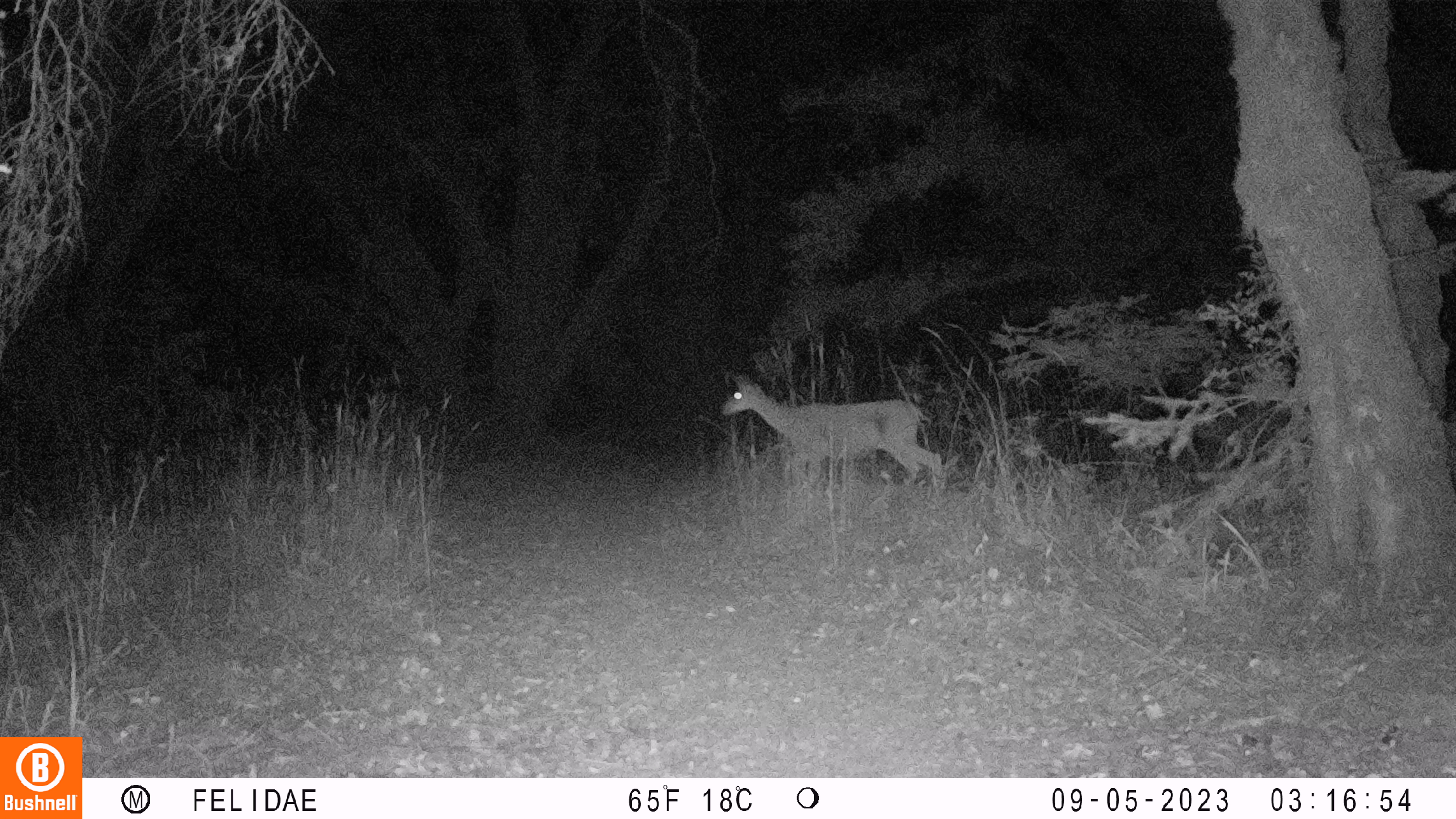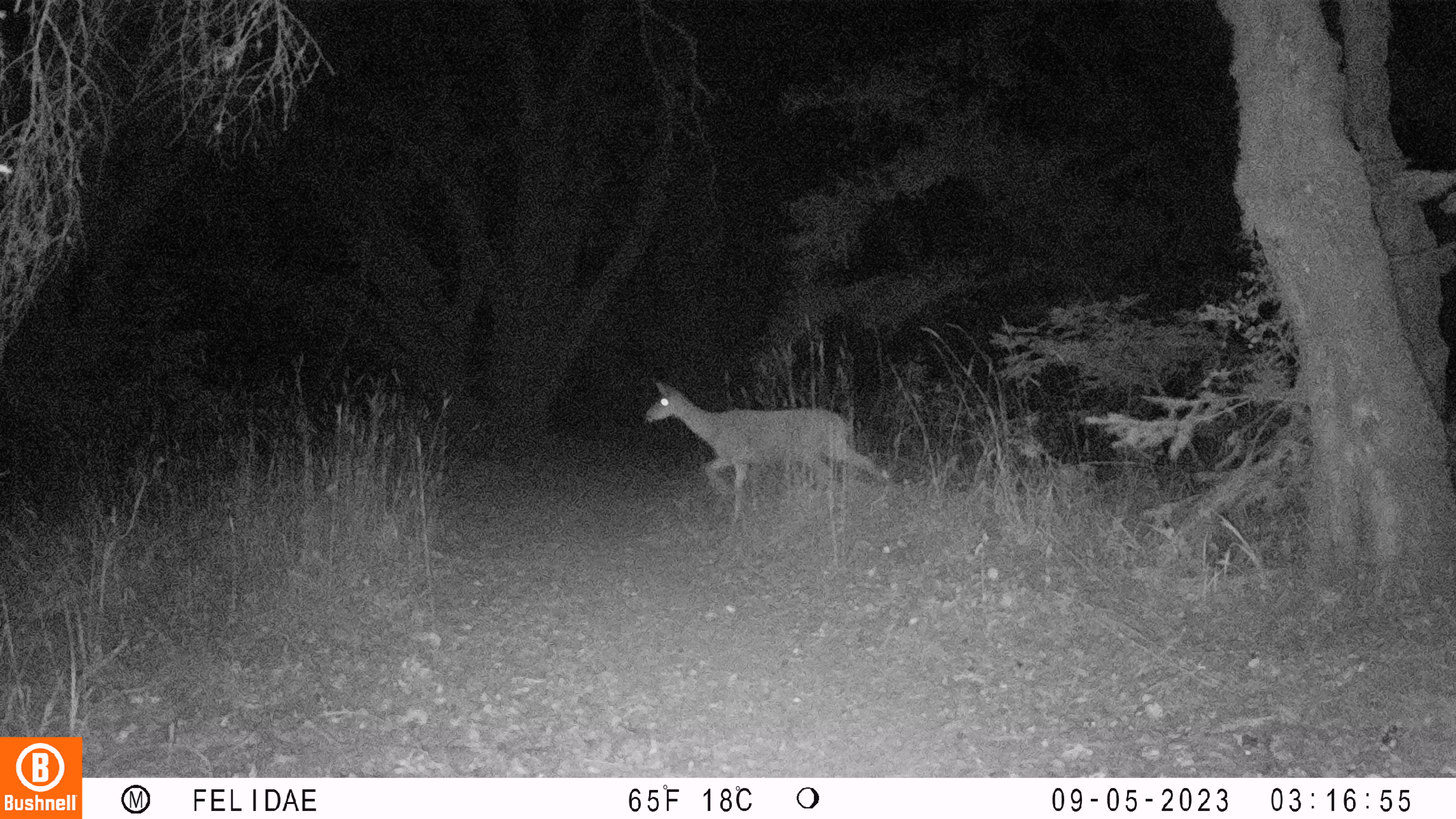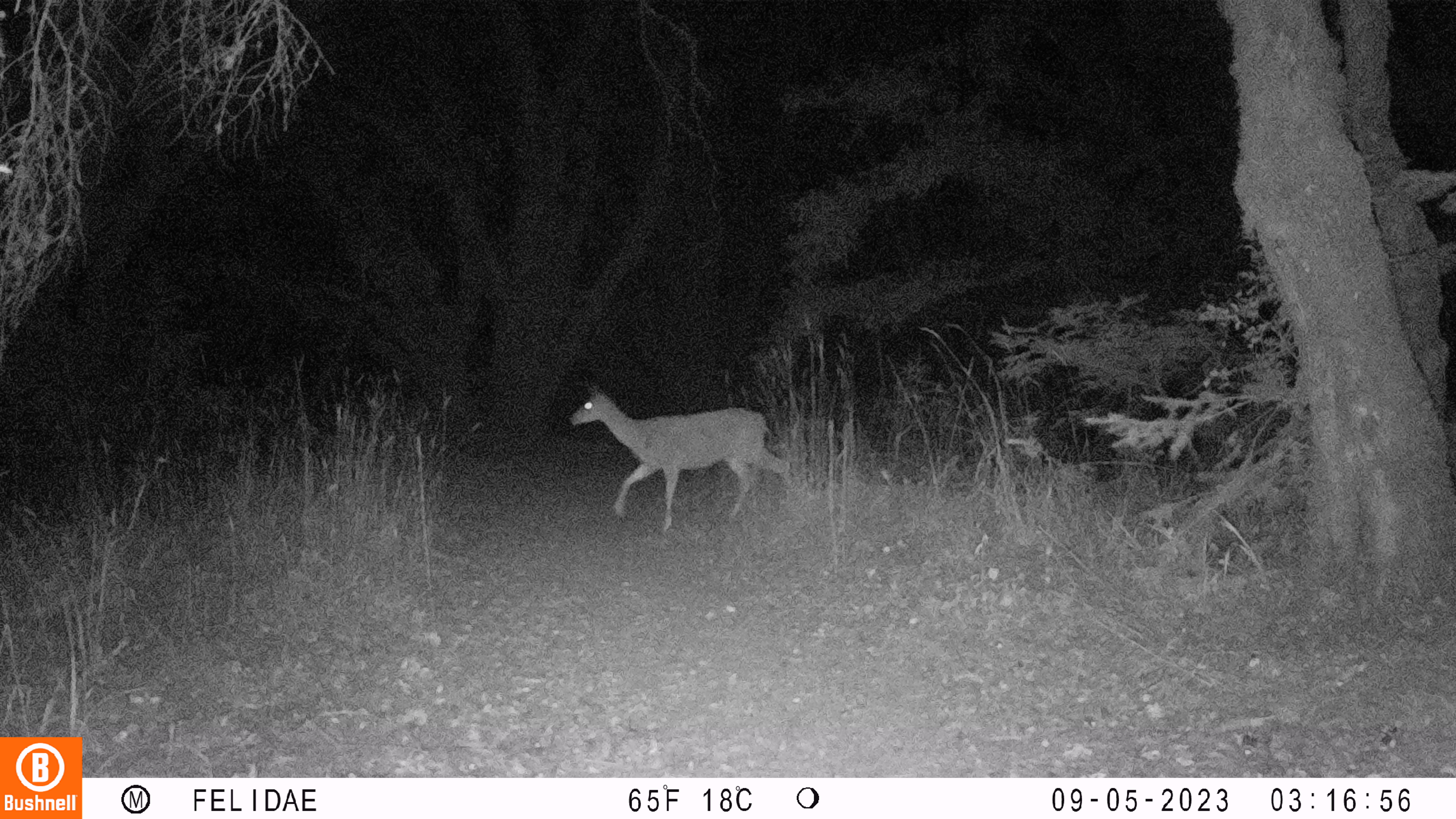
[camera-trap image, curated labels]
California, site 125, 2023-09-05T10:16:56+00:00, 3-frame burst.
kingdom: Animalia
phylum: Chordata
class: Mammalia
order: Artiodactyla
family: Cervidae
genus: Odocoileus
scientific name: Odocoileus hemionus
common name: mule deer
Mule deer (Odocoileus hemionus).